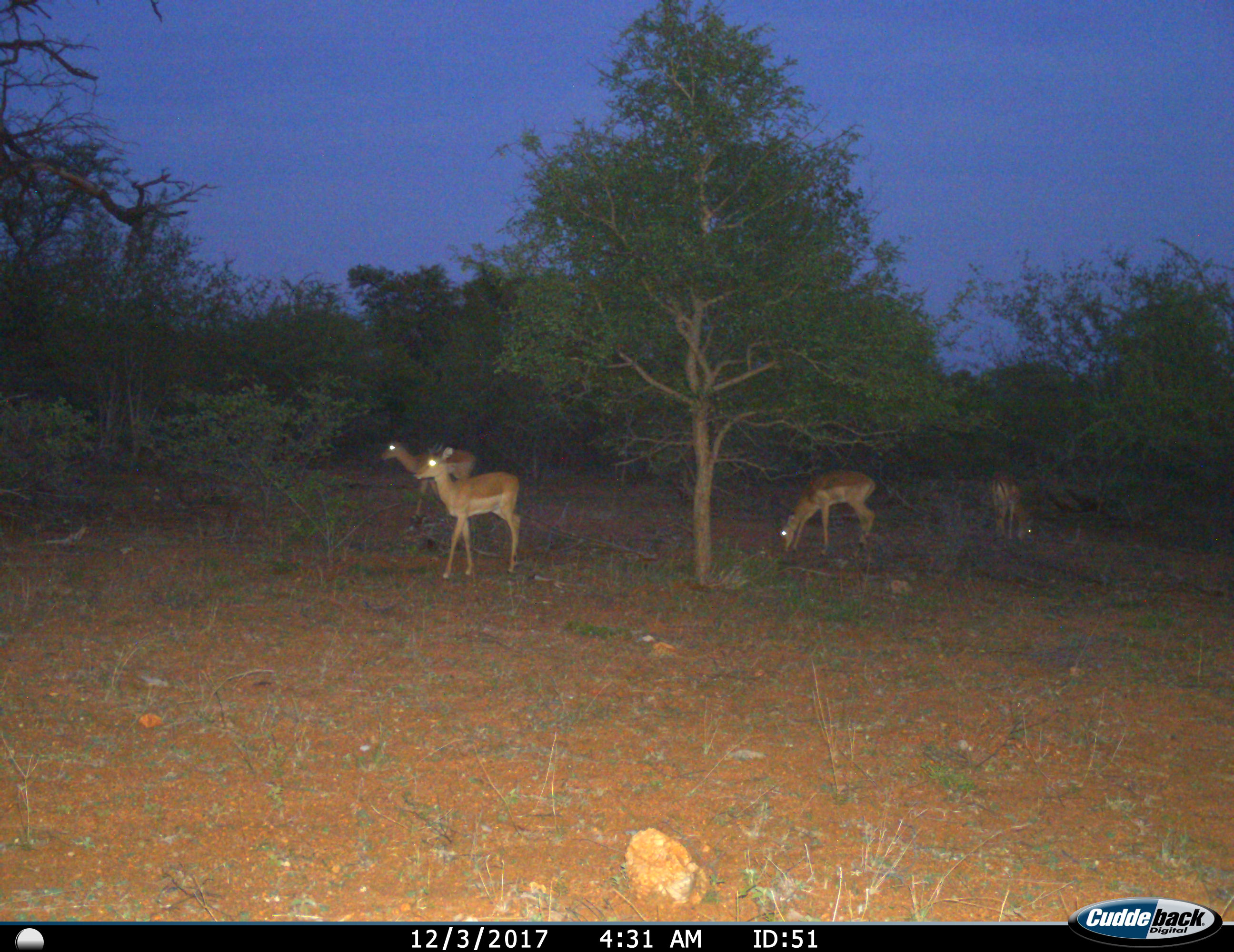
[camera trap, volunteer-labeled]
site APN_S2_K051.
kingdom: Animalia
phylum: Chordata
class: Mammalia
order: Artiodactyla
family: Bovidae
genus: Aepyceros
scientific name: Aepyceros melampus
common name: impala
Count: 4.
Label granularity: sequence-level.